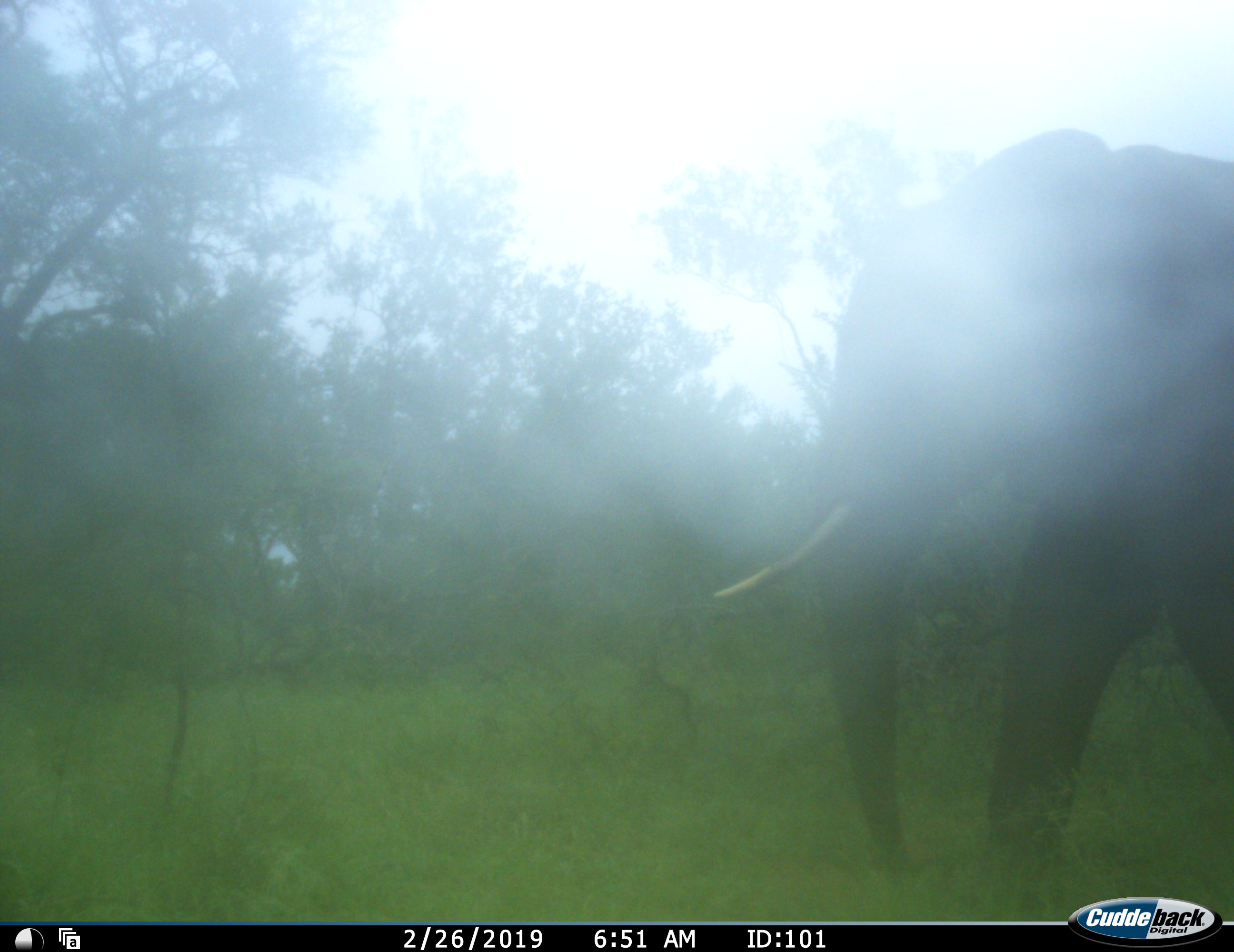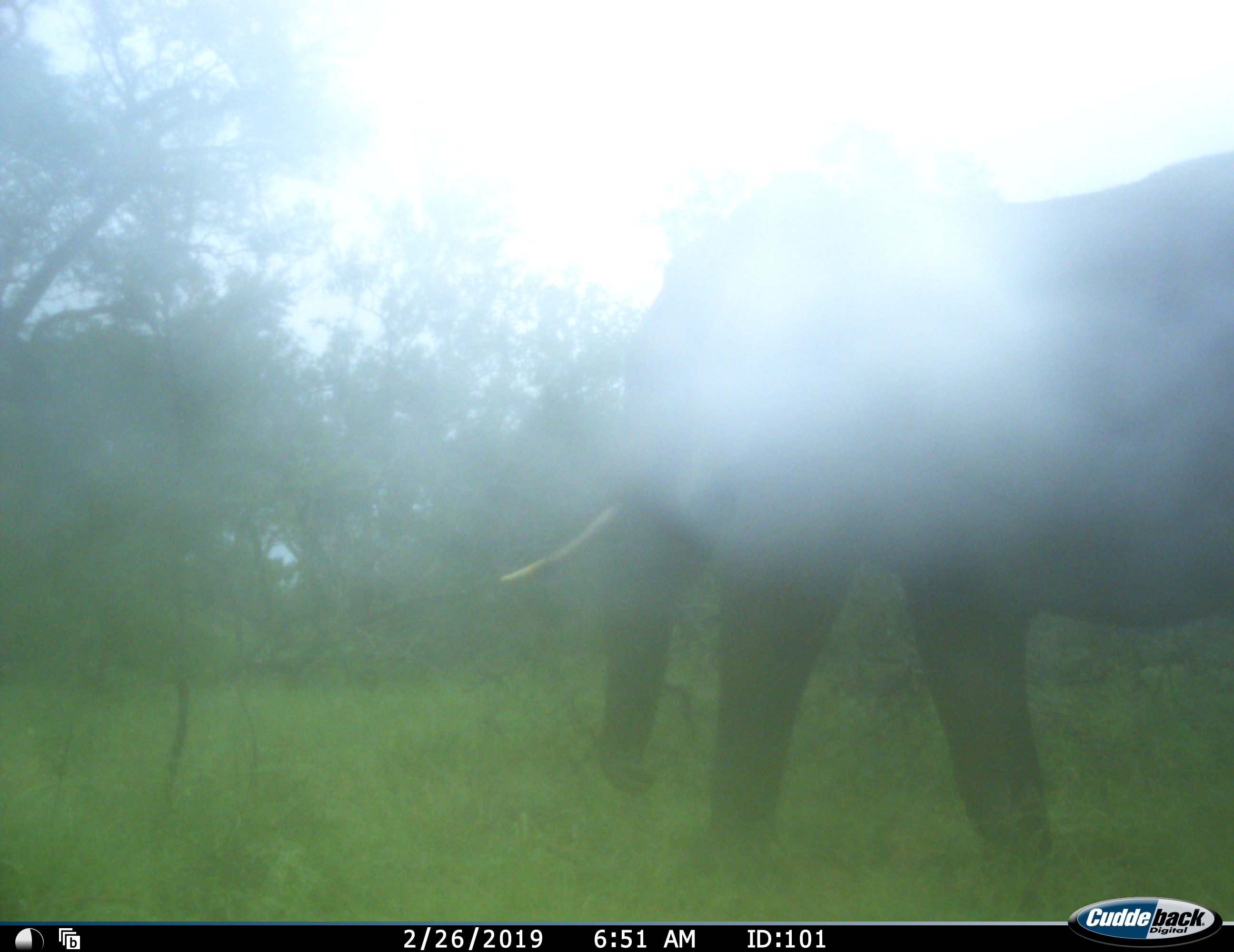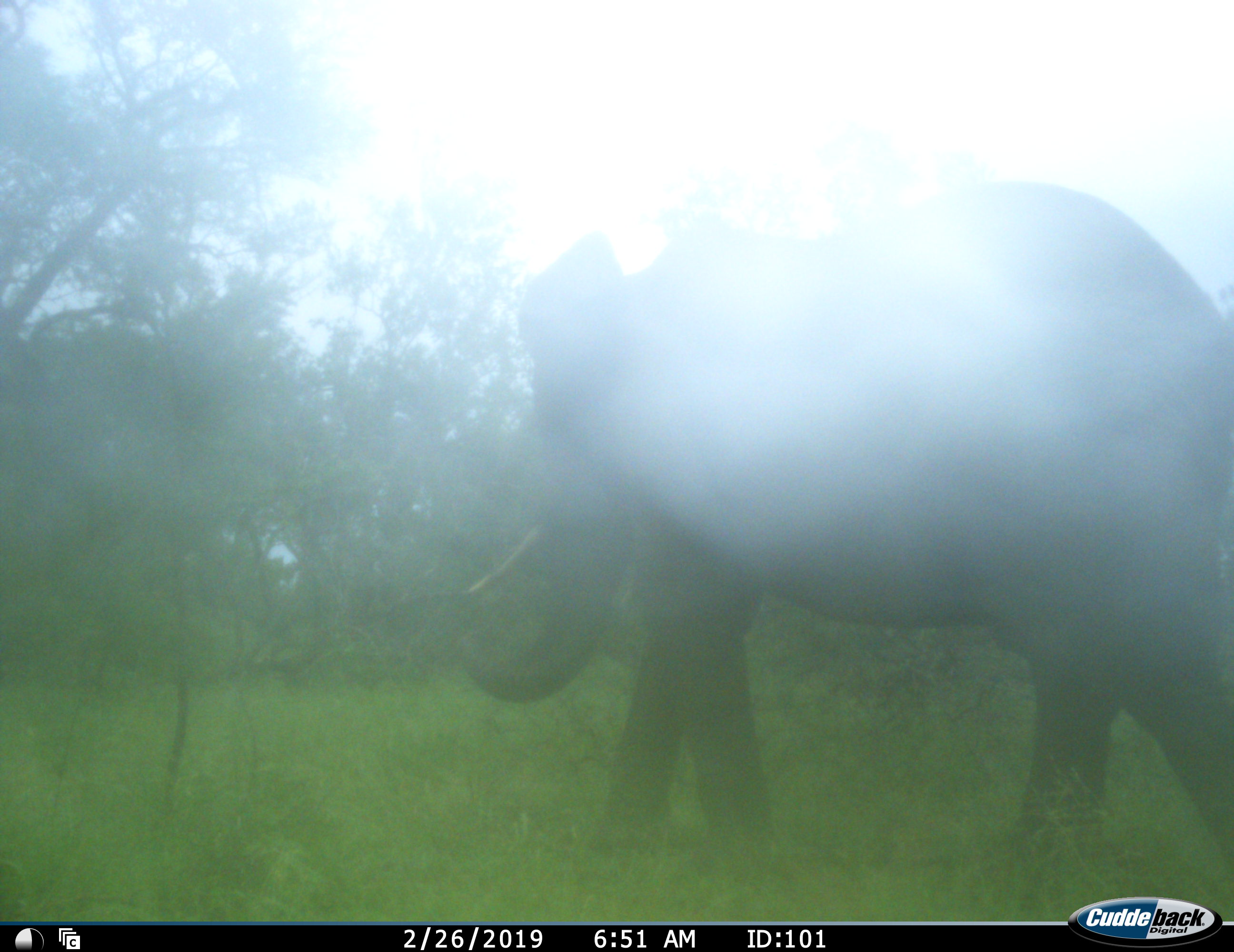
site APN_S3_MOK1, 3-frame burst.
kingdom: Animalia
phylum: Chordata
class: Mammalia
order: Proboscidea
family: Elephantidae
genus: Loxodonta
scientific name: Loxodonta africana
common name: african bush elephant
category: elephant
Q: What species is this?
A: Elephant (african bush elephant) (Loxodonta africana).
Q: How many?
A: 1.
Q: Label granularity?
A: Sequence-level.